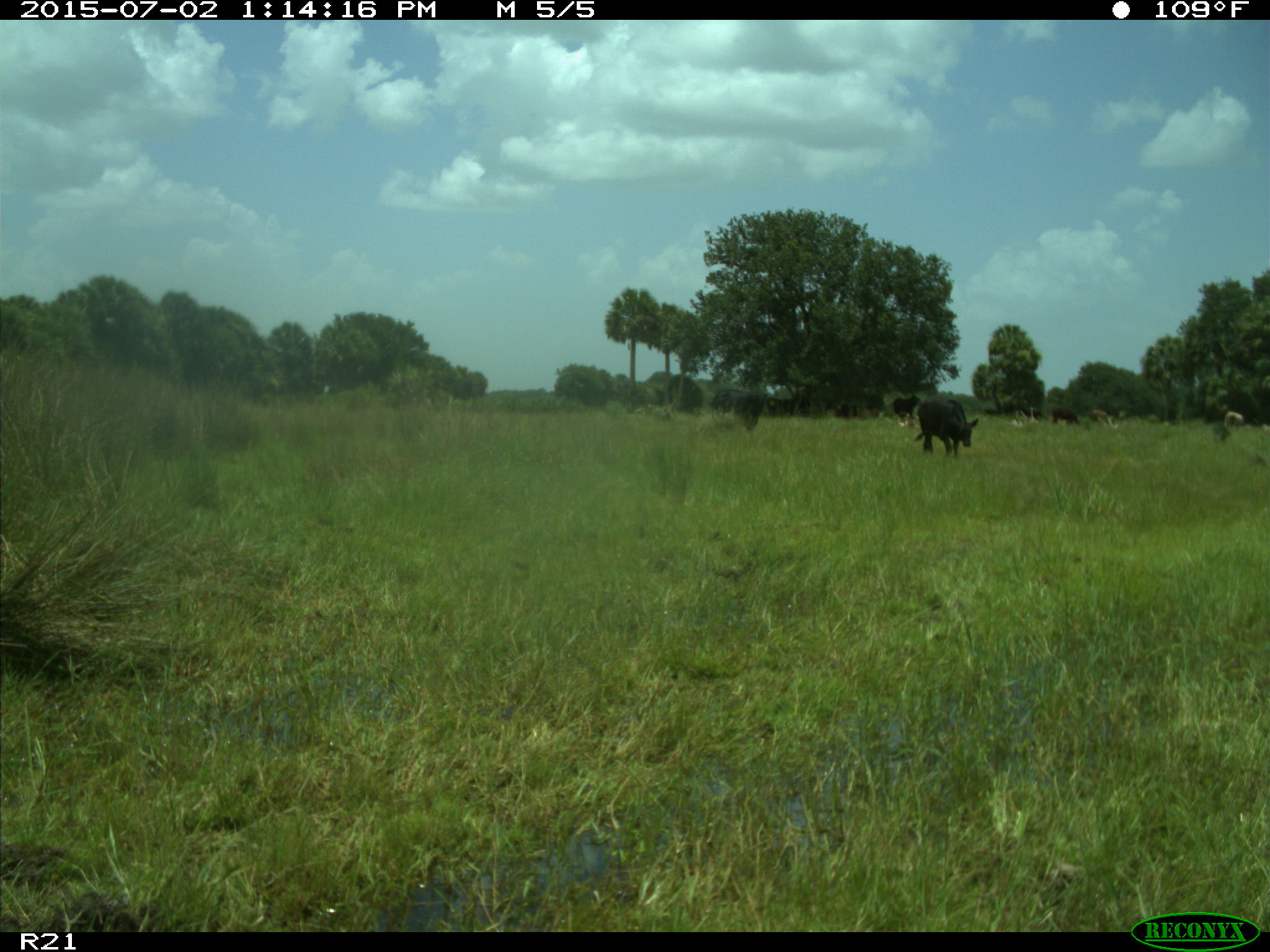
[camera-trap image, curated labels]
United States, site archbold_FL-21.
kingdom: Animalia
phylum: Chordata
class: Mammalia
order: Artiodactyla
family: Bovidae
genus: Bos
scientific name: Bos taurus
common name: domestic cow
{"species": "Bos taurus (domestic cow)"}